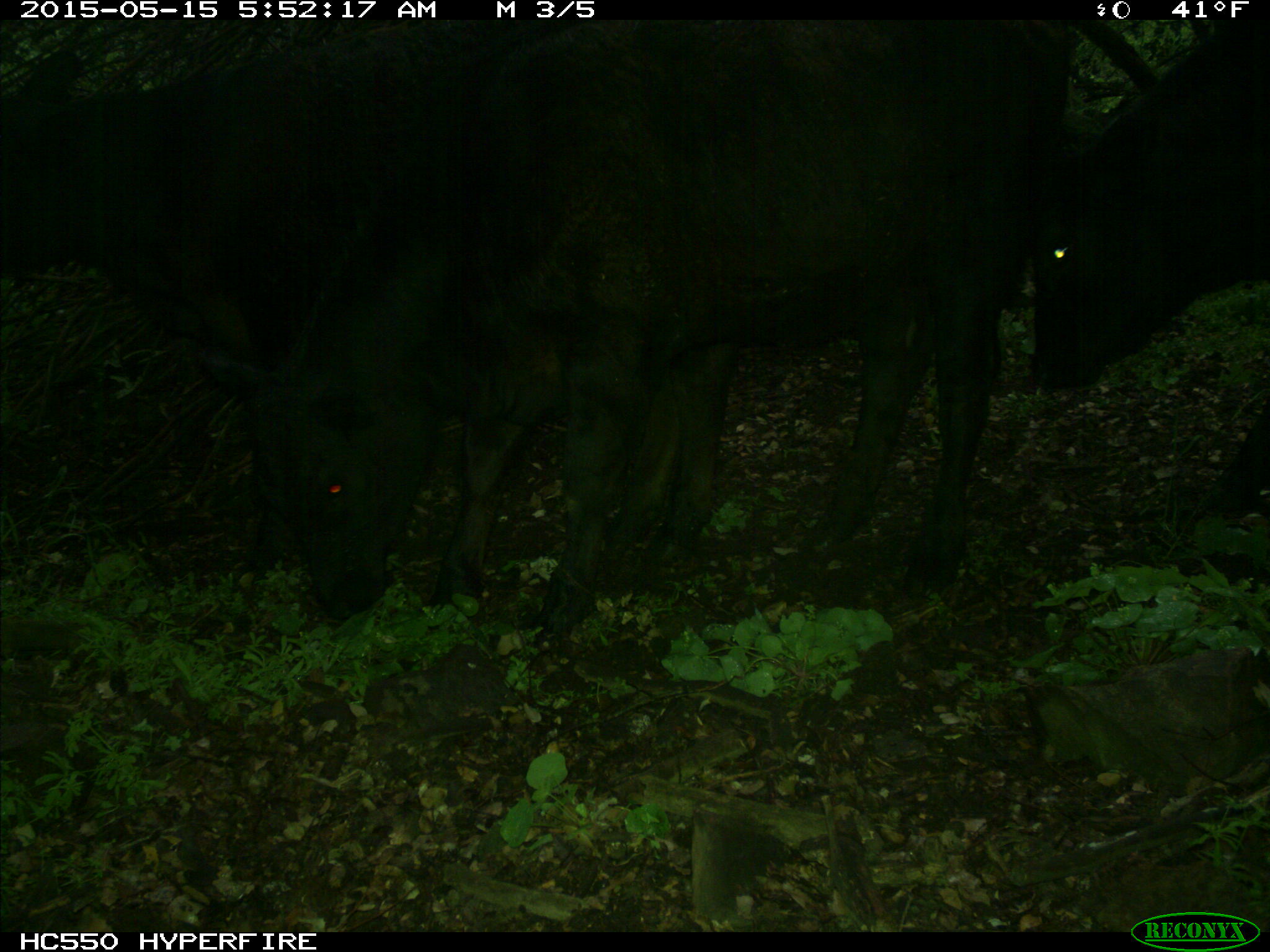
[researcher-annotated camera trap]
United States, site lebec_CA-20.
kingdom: Animalia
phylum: Chordata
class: Mammalia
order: Artiodactyla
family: Bovidae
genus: Bos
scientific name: Bos taurus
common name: domestic cow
Bos taurus (domestic cow).